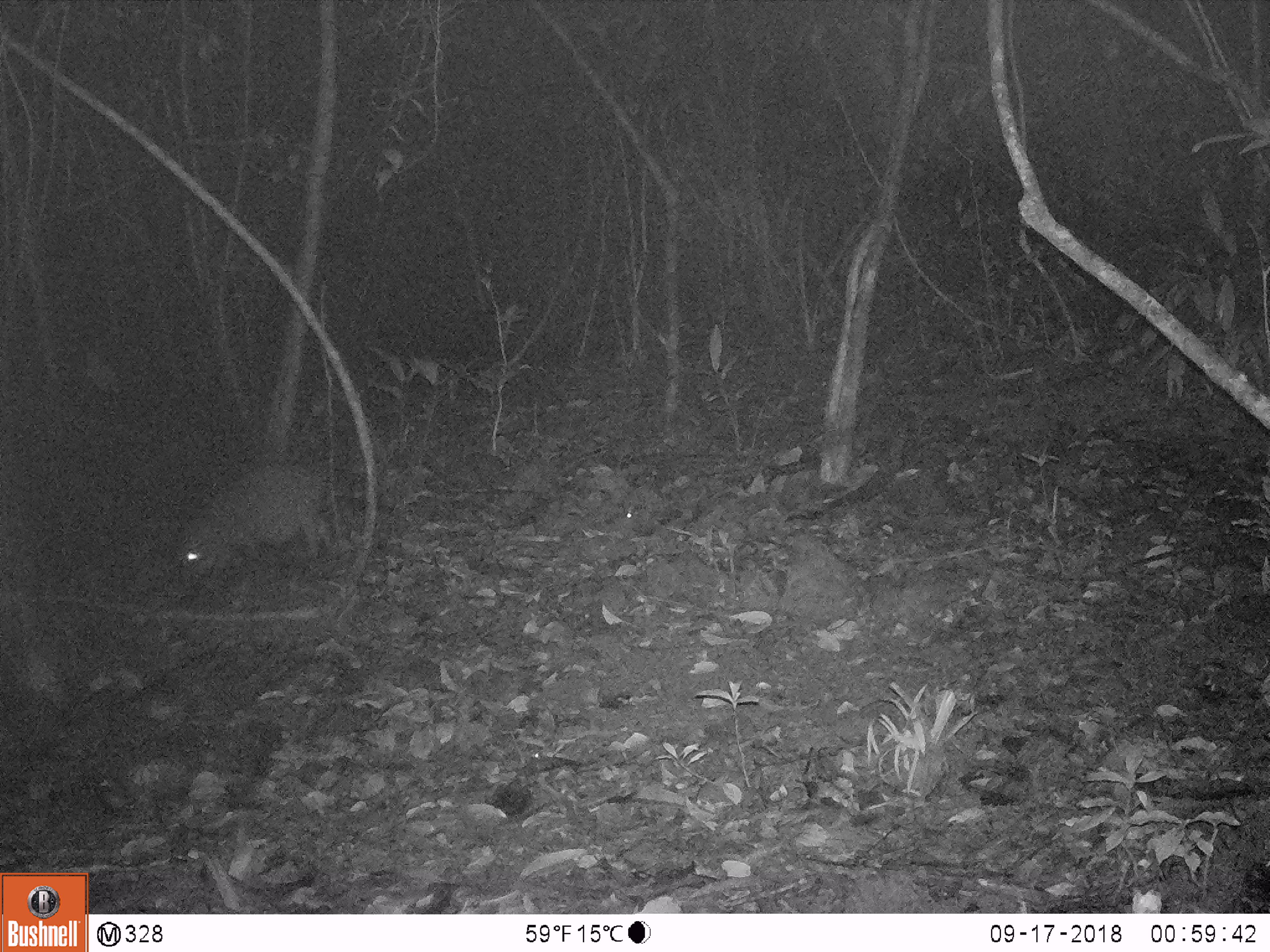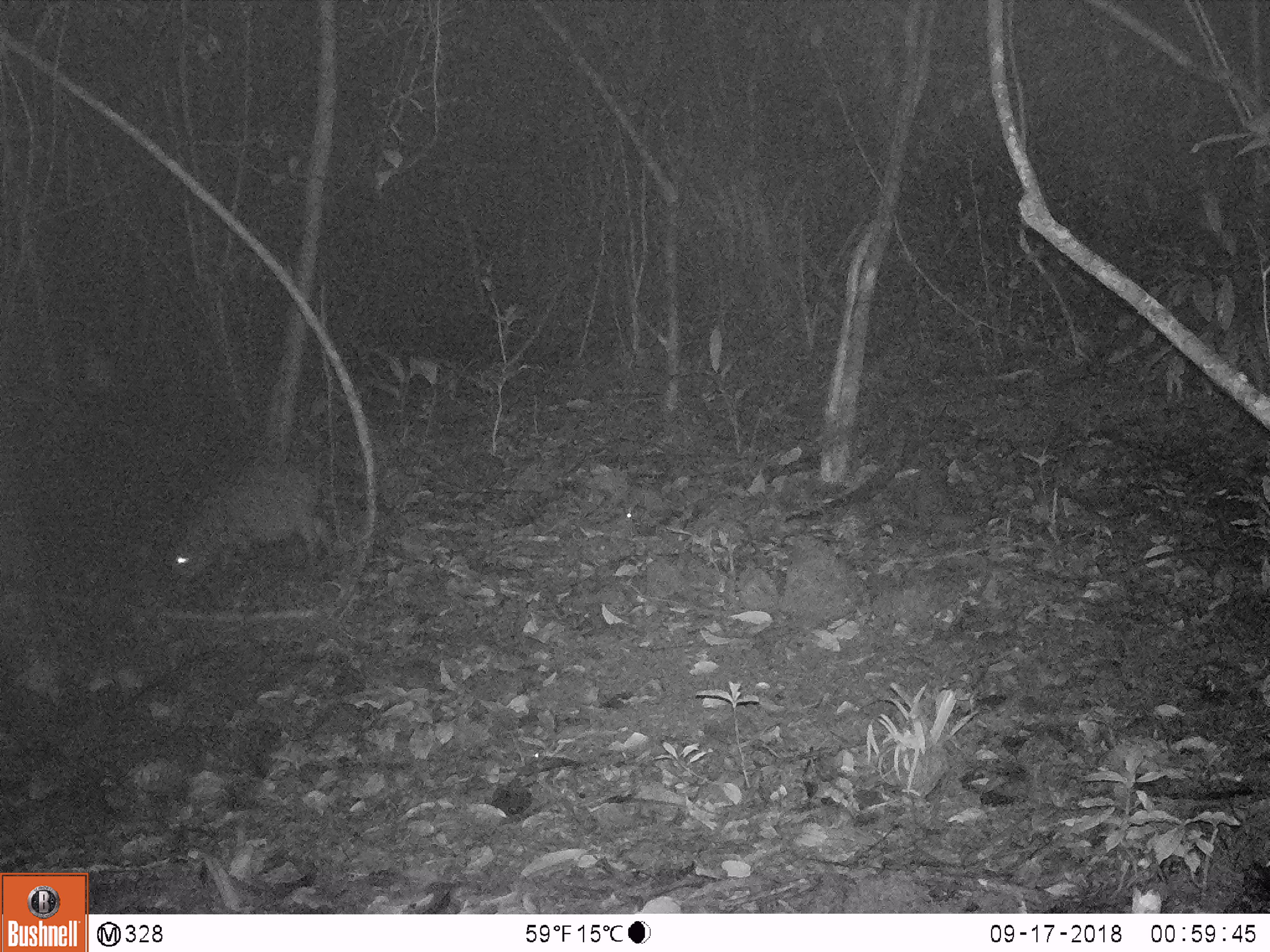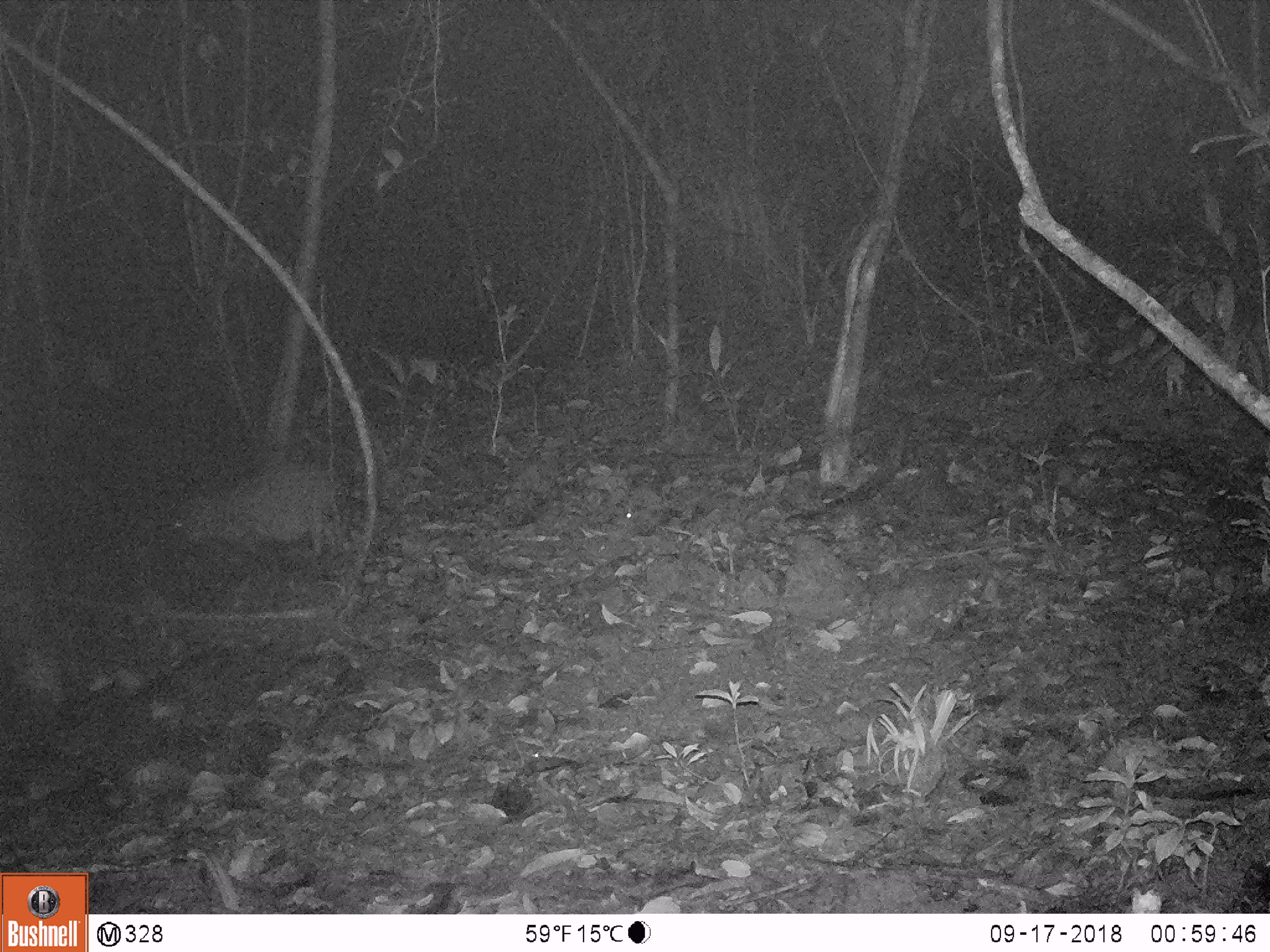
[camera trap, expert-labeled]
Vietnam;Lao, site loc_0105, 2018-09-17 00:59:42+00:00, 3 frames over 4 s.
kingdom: Animalia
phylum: Chordata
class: Mammalia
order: Artiodactyla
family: Suidae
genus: Sus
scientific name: Sus scrofa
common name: eurasian wild pig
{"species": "eurasian wild pig (Sus scrofa)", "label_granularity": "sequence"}